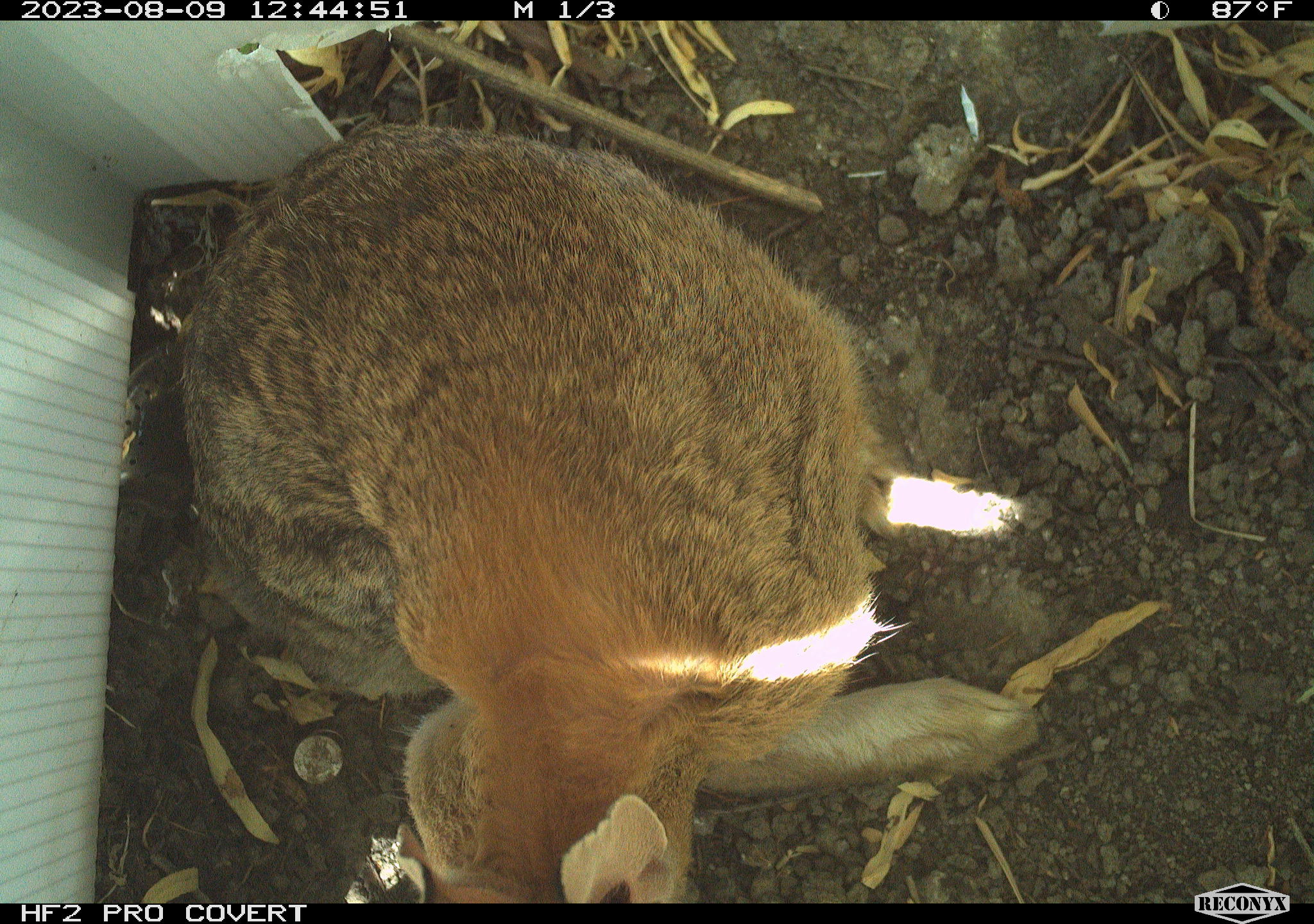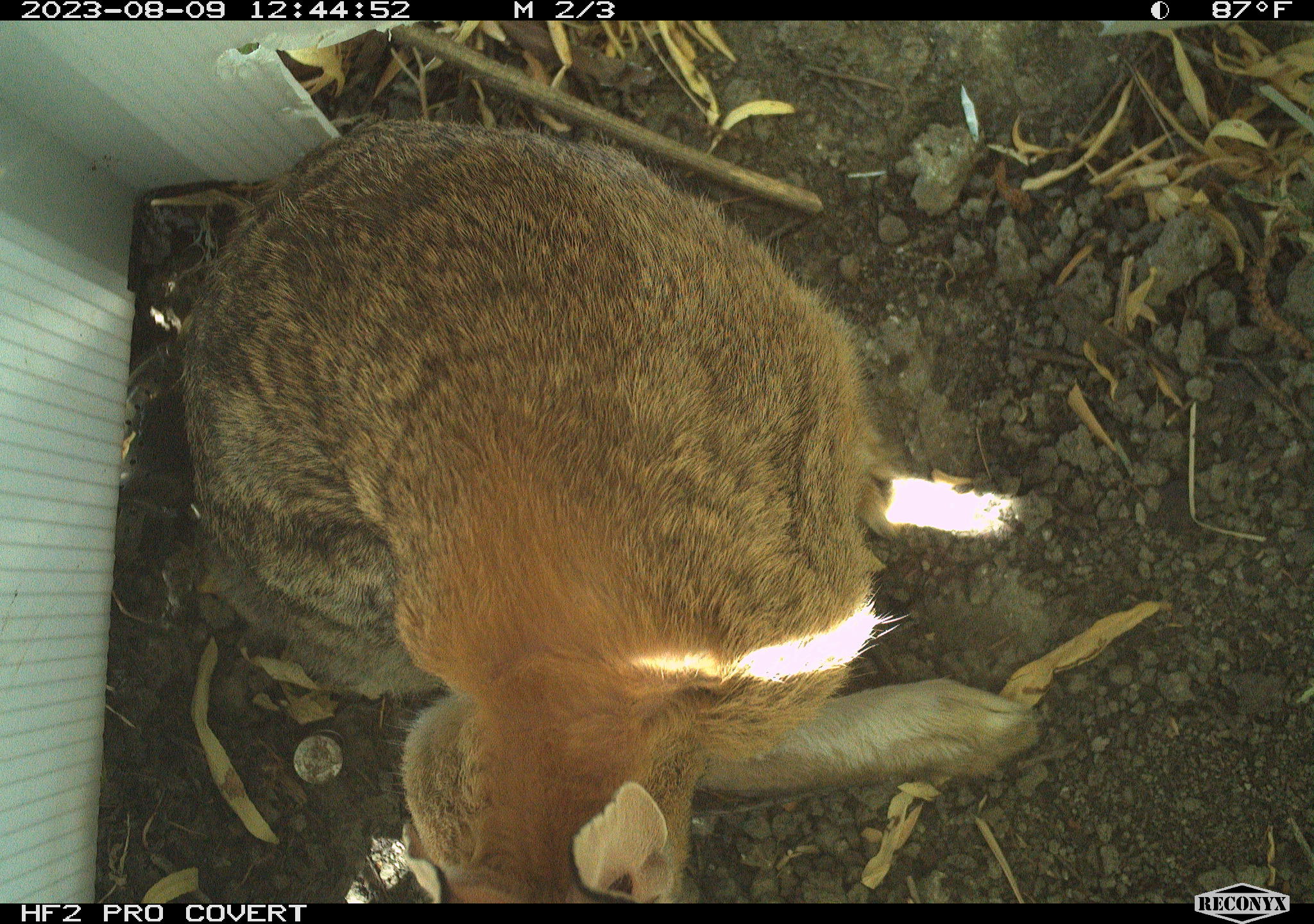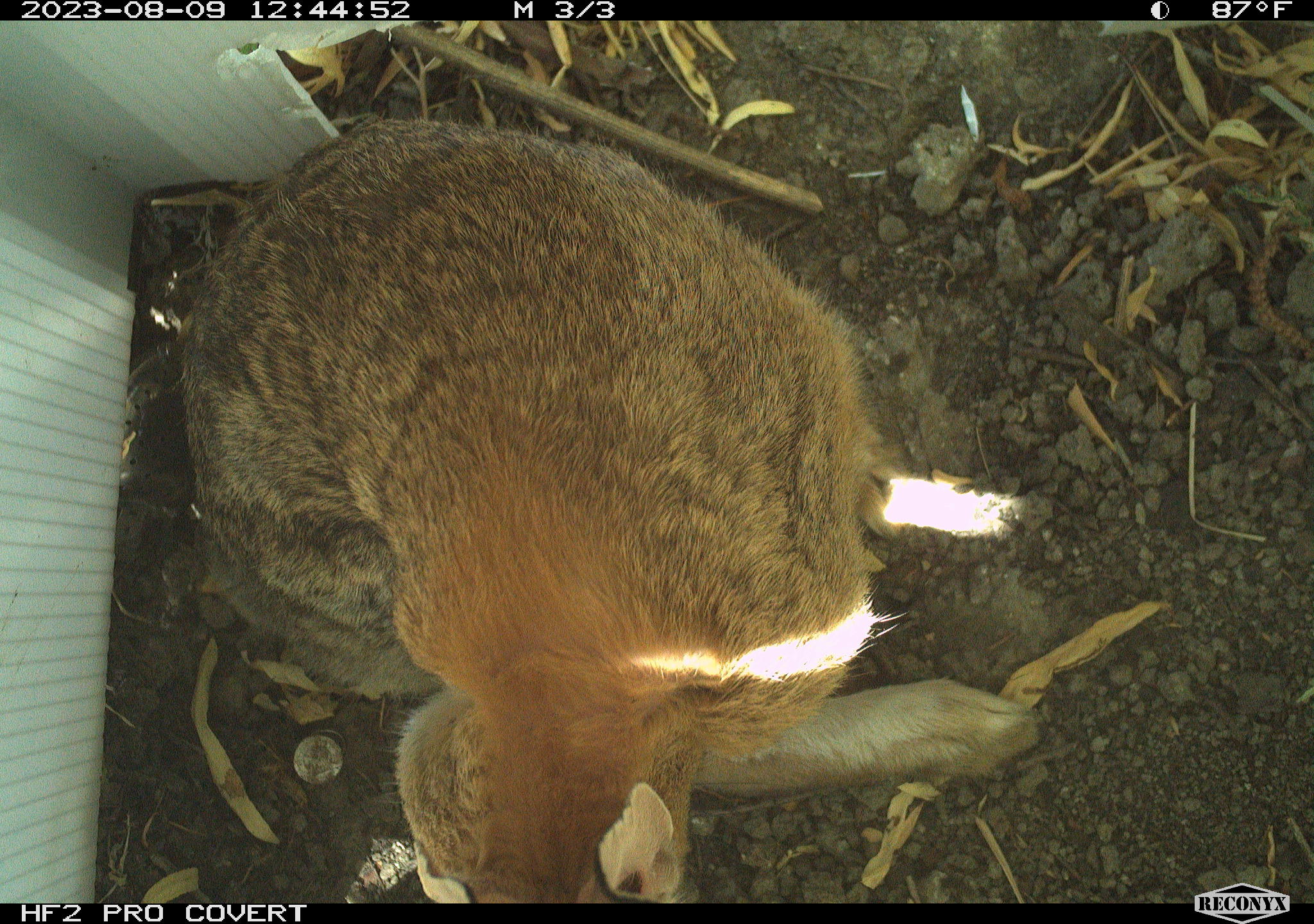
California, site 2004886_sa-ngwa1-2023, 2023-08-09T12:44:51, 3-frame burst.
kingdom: Animalia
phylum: Chordata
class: Mammalia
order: Lagomorpha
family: Leporidae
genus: Sylvilagus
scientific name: Sylvilagus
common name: cottontail rabbits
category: sylvilagus species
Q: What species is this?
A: Sylvilagus species (cottontail rabbits) (Sylvilagus).